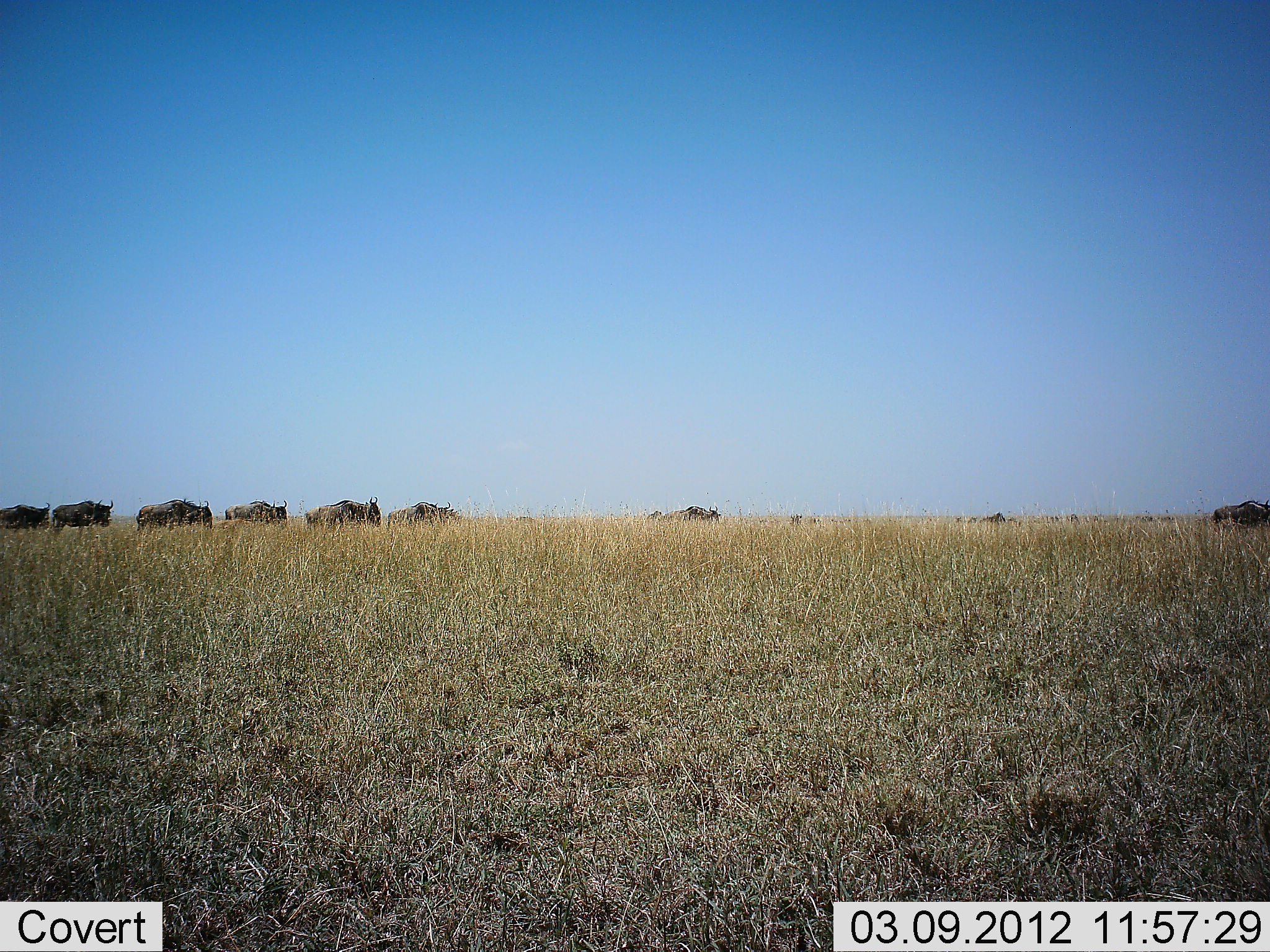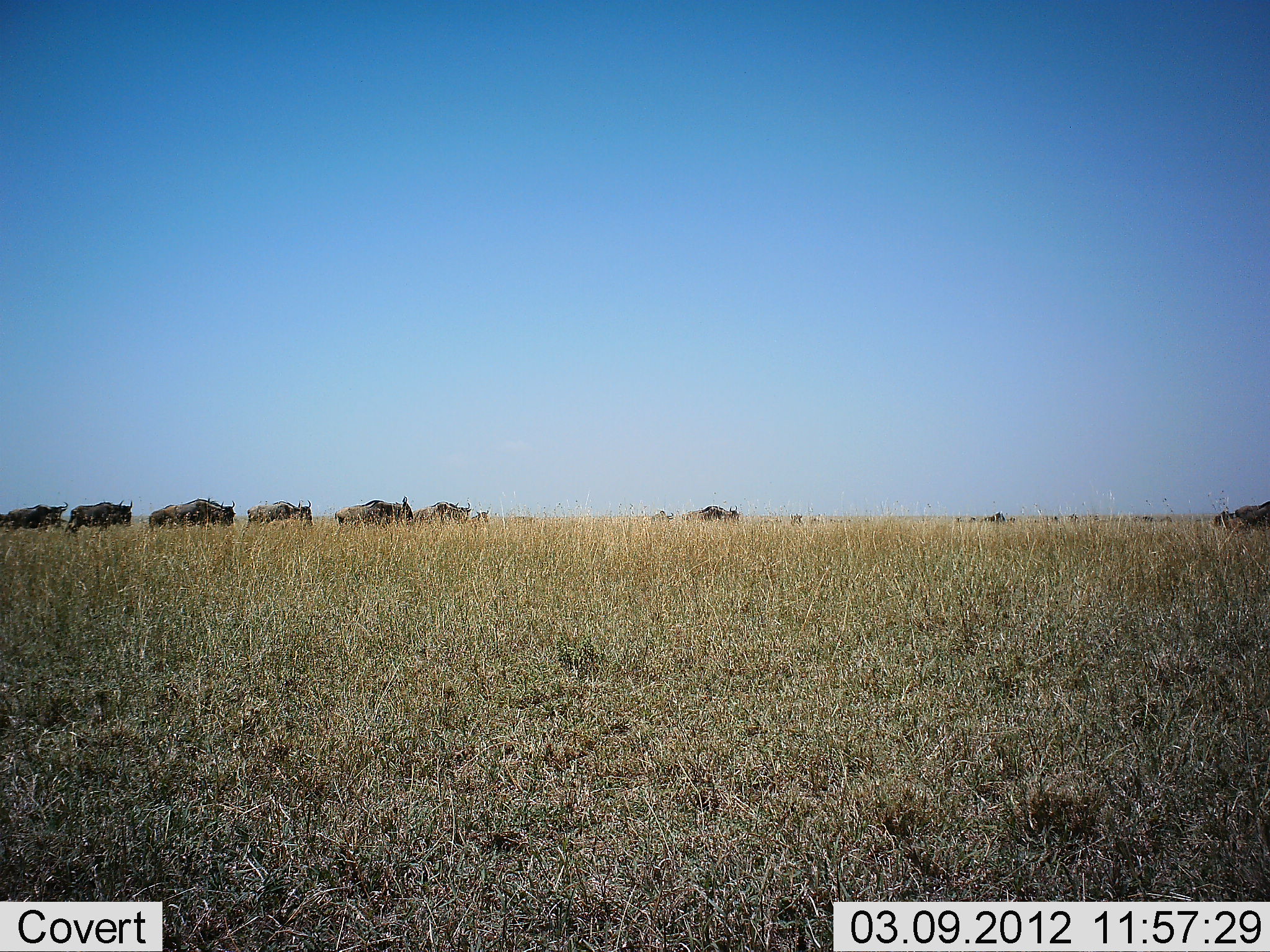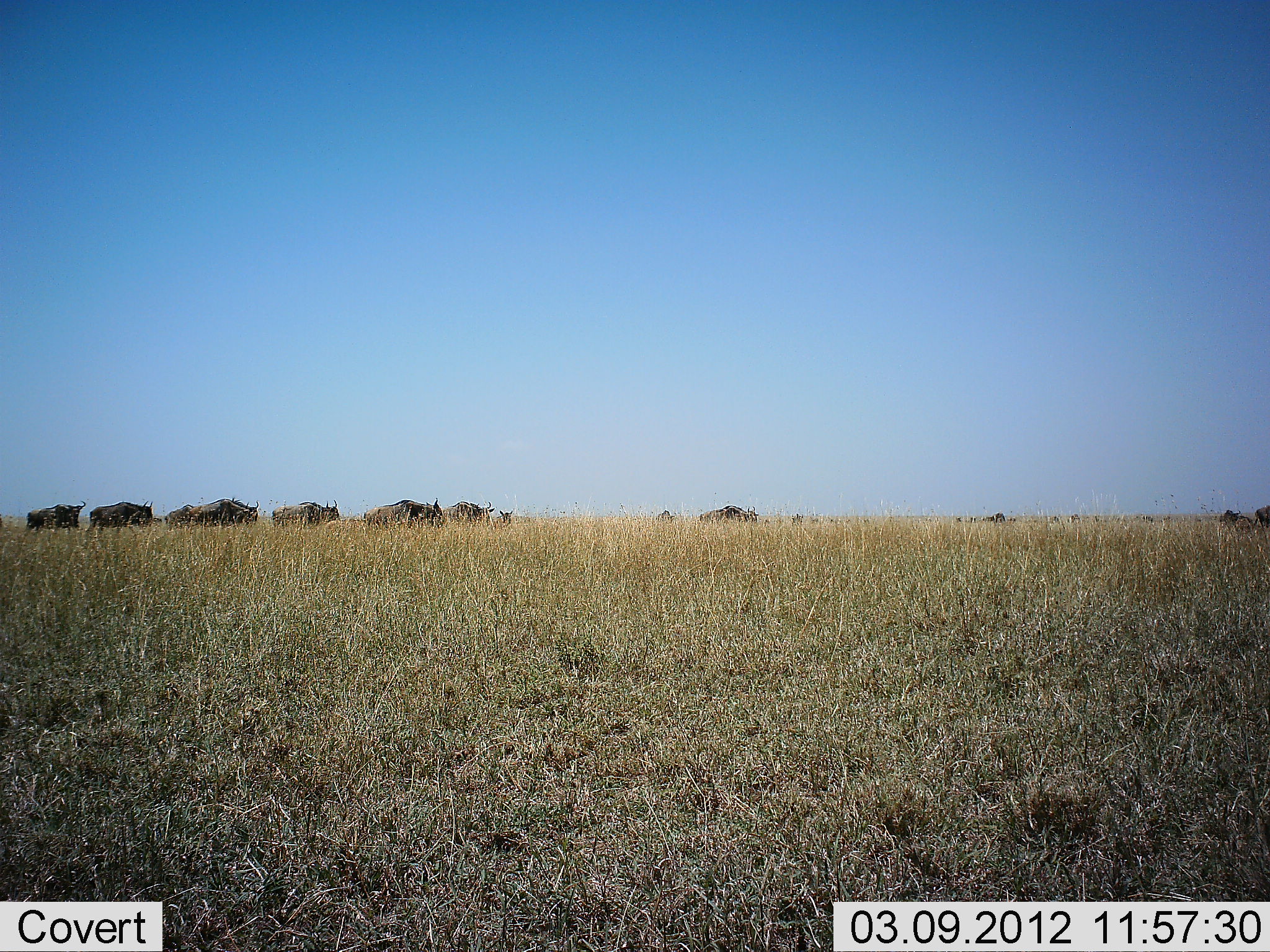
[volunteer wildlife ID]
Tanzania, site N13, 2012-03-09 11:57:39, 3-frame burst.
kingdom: Animalia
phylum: Chordata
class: Mammalia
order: Artiodactyla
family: Bovidae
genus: Connochaetes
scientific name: Connochaetes taurinus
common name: blue wildebeest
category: wildebeest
Wildebeest (blue wildebeest) (Connochaetes taurinus), count 10. Behavior (volunteer vote fractions): standing 0%, resting 0%, moving 100%, interacting 0%. Young present (vote fraction): 12%. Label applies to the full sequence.